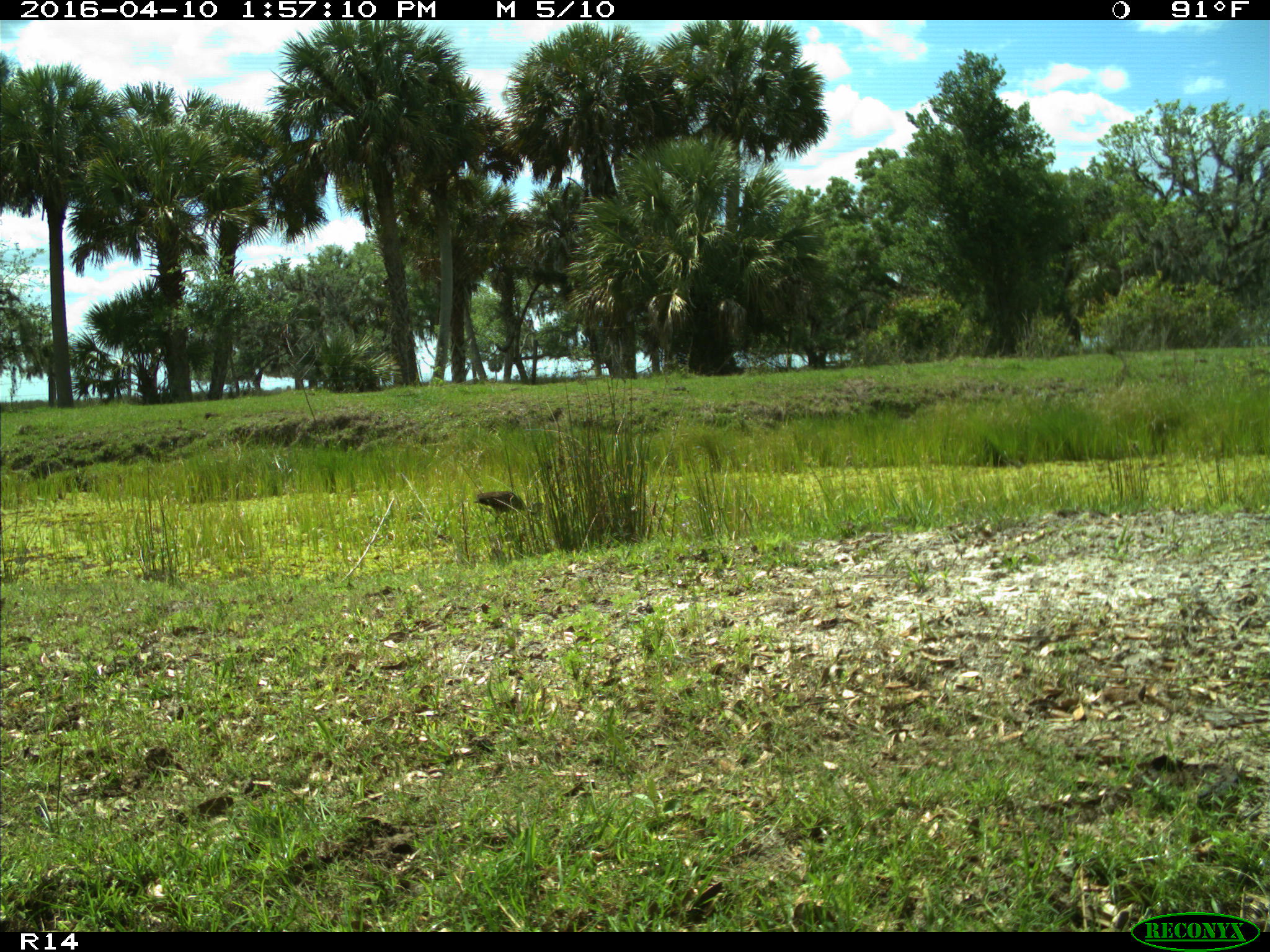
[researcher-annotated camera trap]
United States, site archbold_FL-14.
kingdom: Animalia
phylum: Chordata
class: Aves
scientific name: Aves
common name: birds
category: unidentified bird